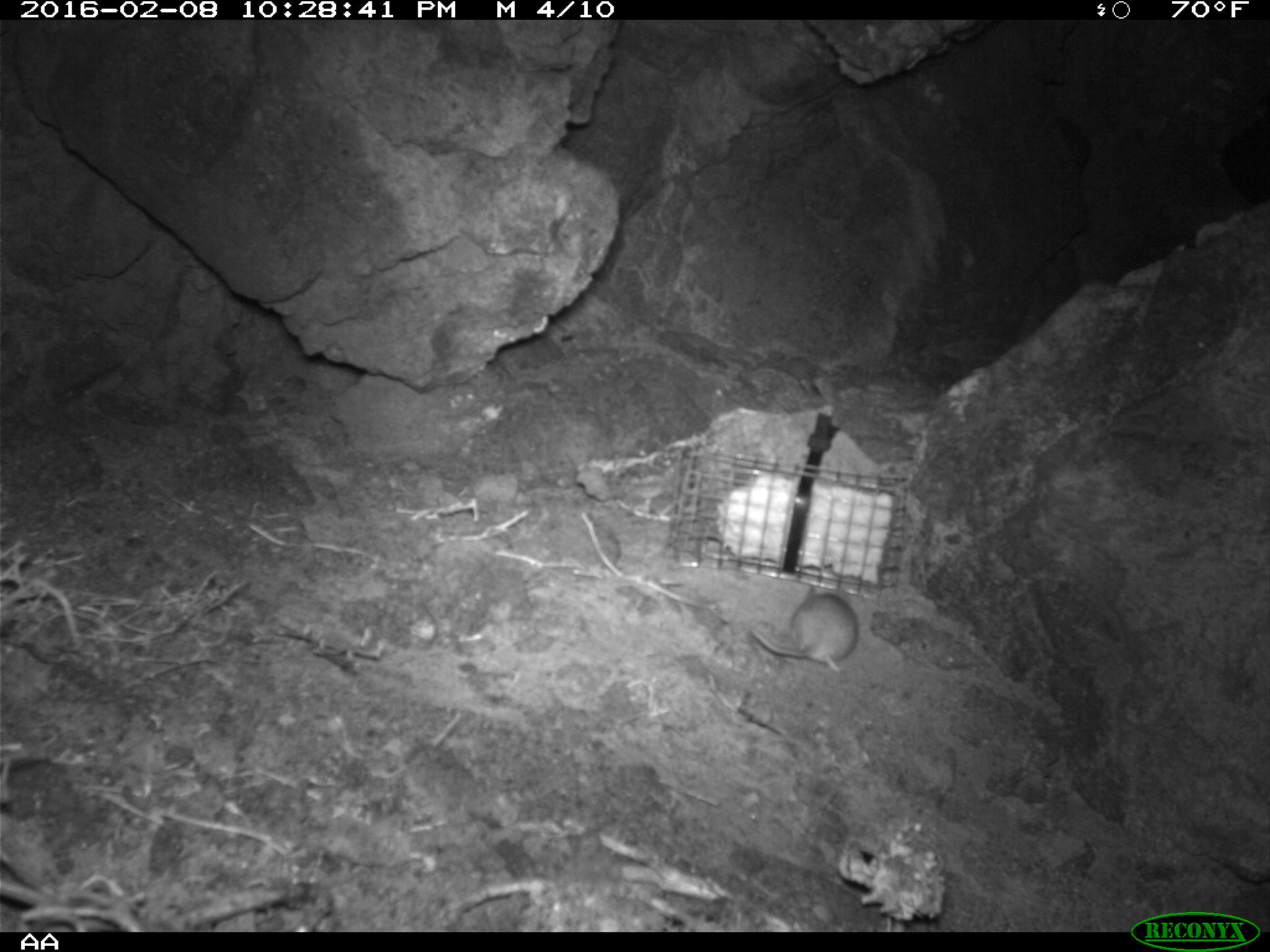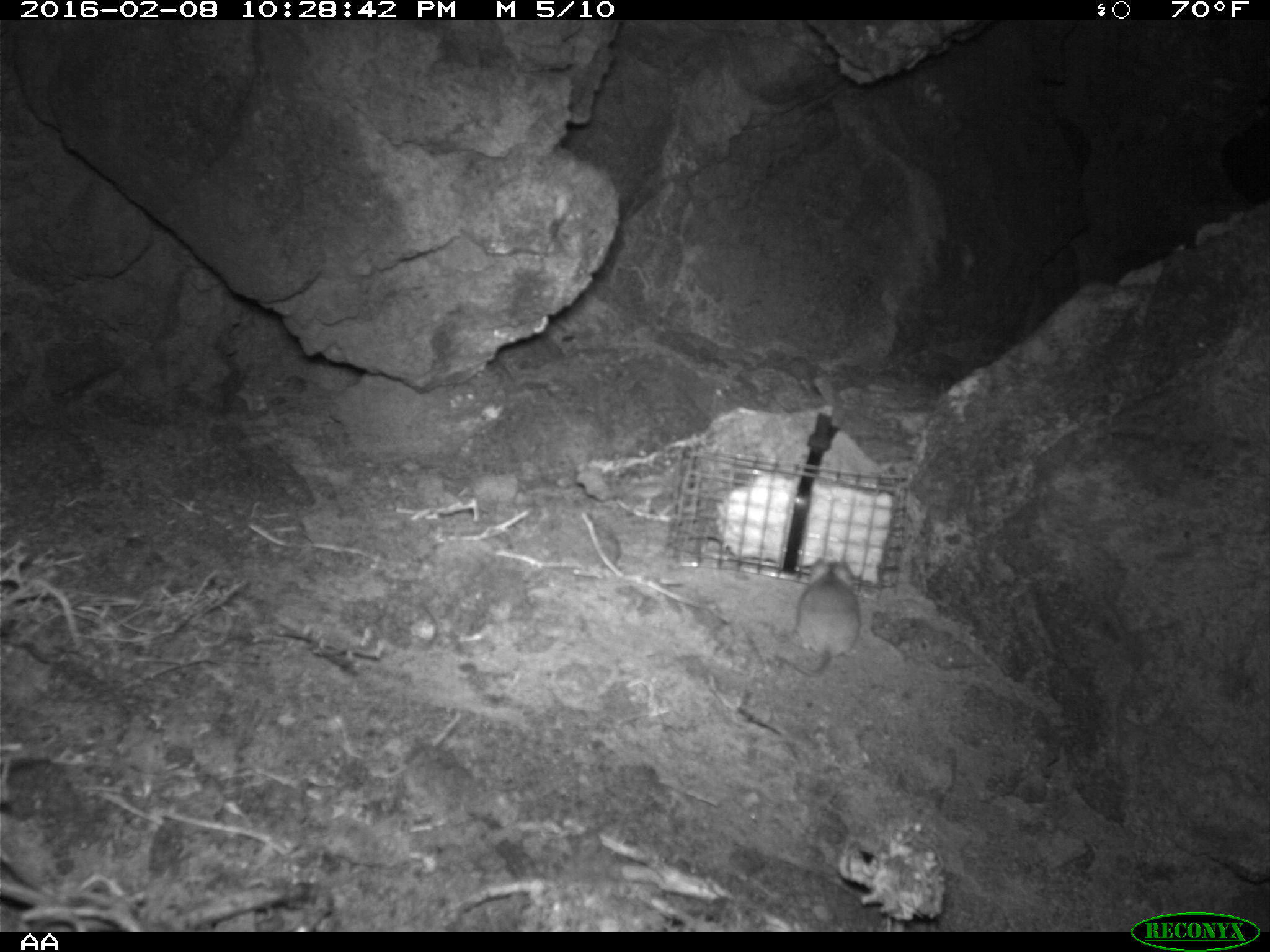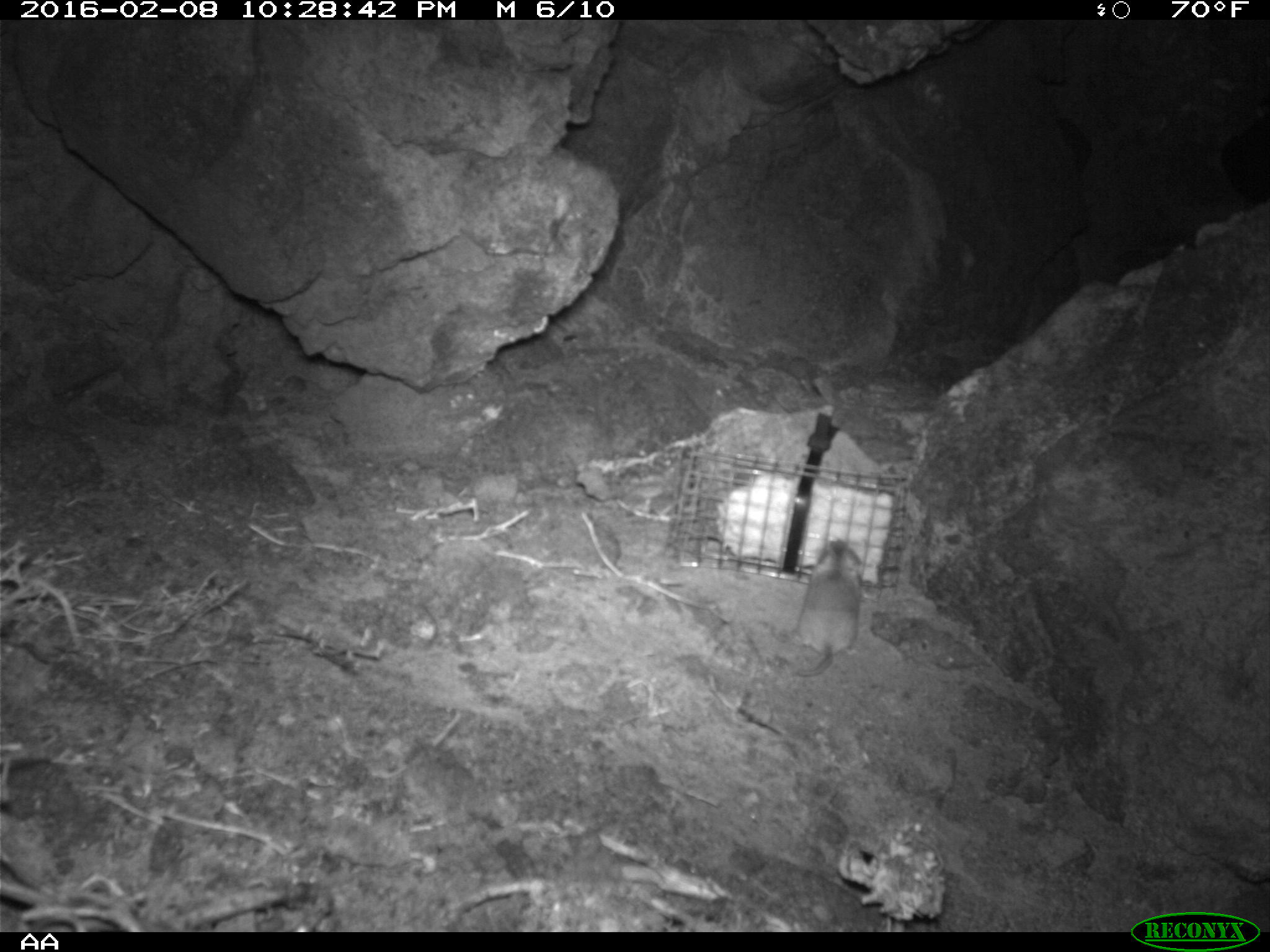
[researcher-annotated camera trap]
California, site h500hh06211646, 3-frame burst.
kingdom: Animalia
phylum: Chordata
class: Mammalia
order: Rodentia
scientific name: Rodentia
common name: rodent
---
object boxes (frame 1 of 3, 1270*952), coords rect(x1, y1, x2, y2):
rodent: rect(750, 583, 862, 674)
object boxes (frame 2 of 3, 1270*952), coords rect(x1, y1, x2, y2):
rodent: rect(776, 558, 859, 676)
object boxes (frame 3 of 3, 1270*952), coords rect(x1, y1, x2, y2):
rodent: rect(794, 537, 864, 676)